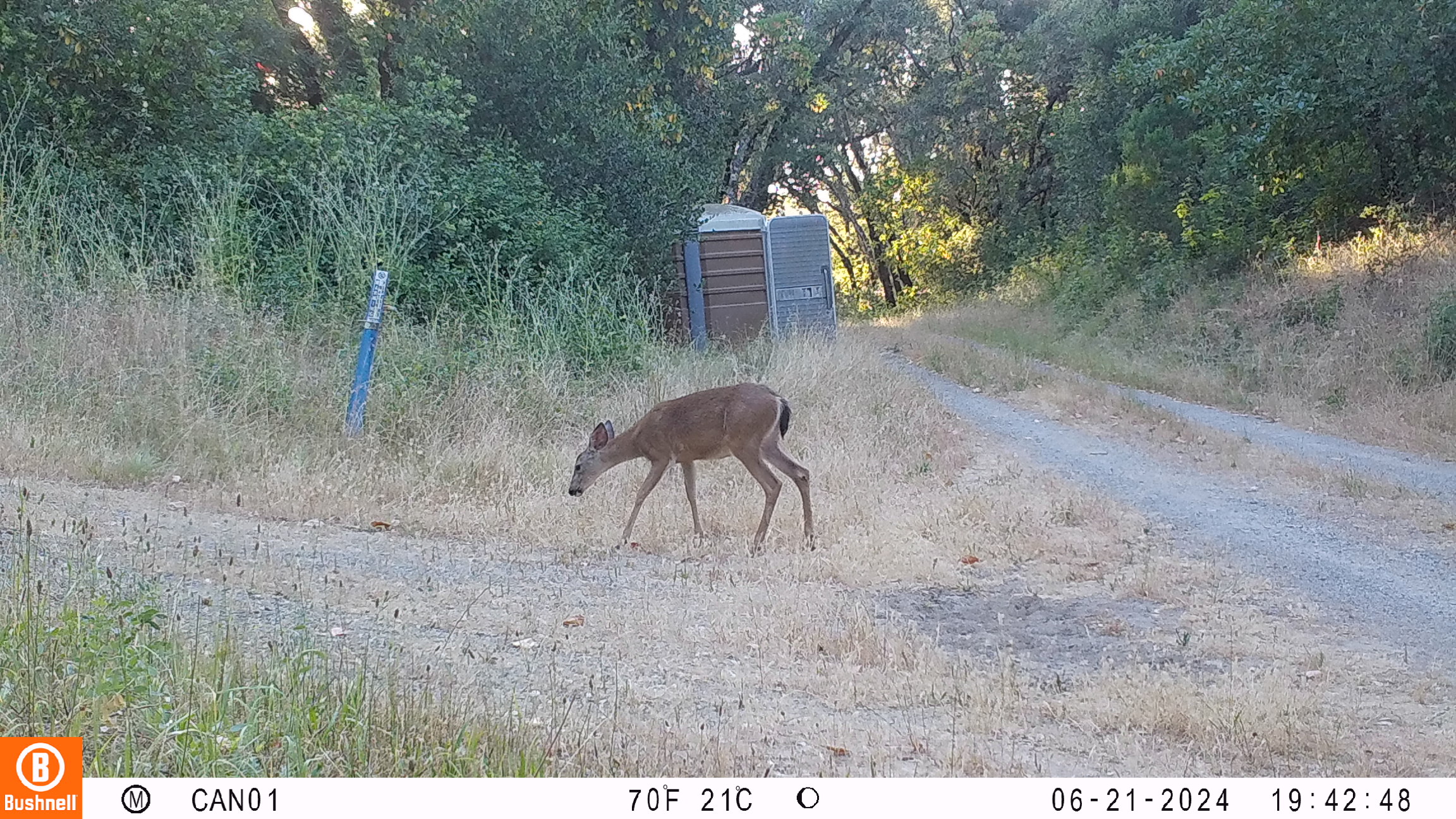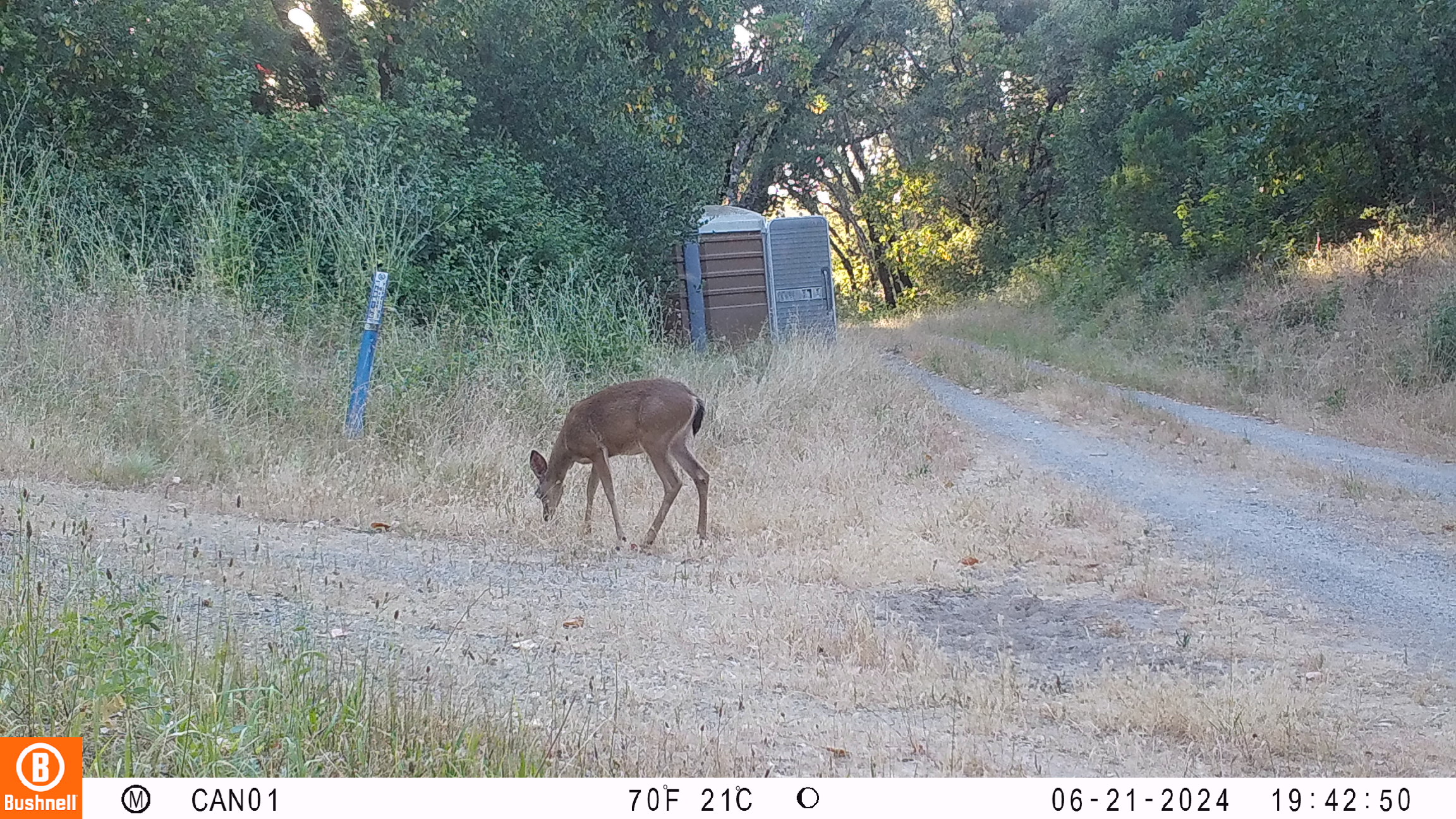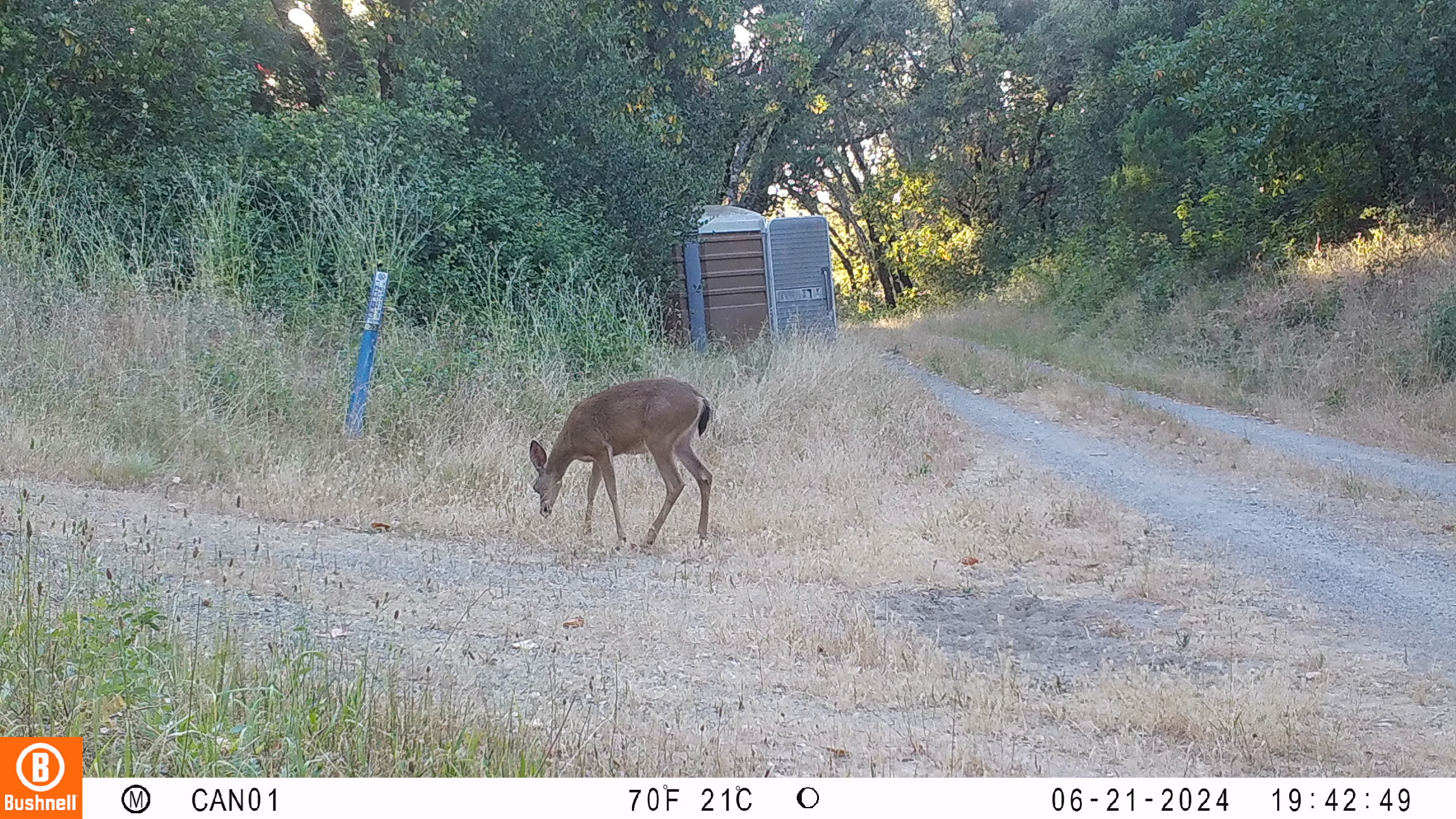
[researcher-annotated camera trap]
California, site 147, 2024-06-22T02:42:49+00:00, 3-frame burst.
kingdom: Animalia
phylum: Chordata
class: Mammalia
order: Artiodactyla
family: Cervidae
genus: Odocoileus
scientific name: Odocoileus hemionus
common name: mule deer